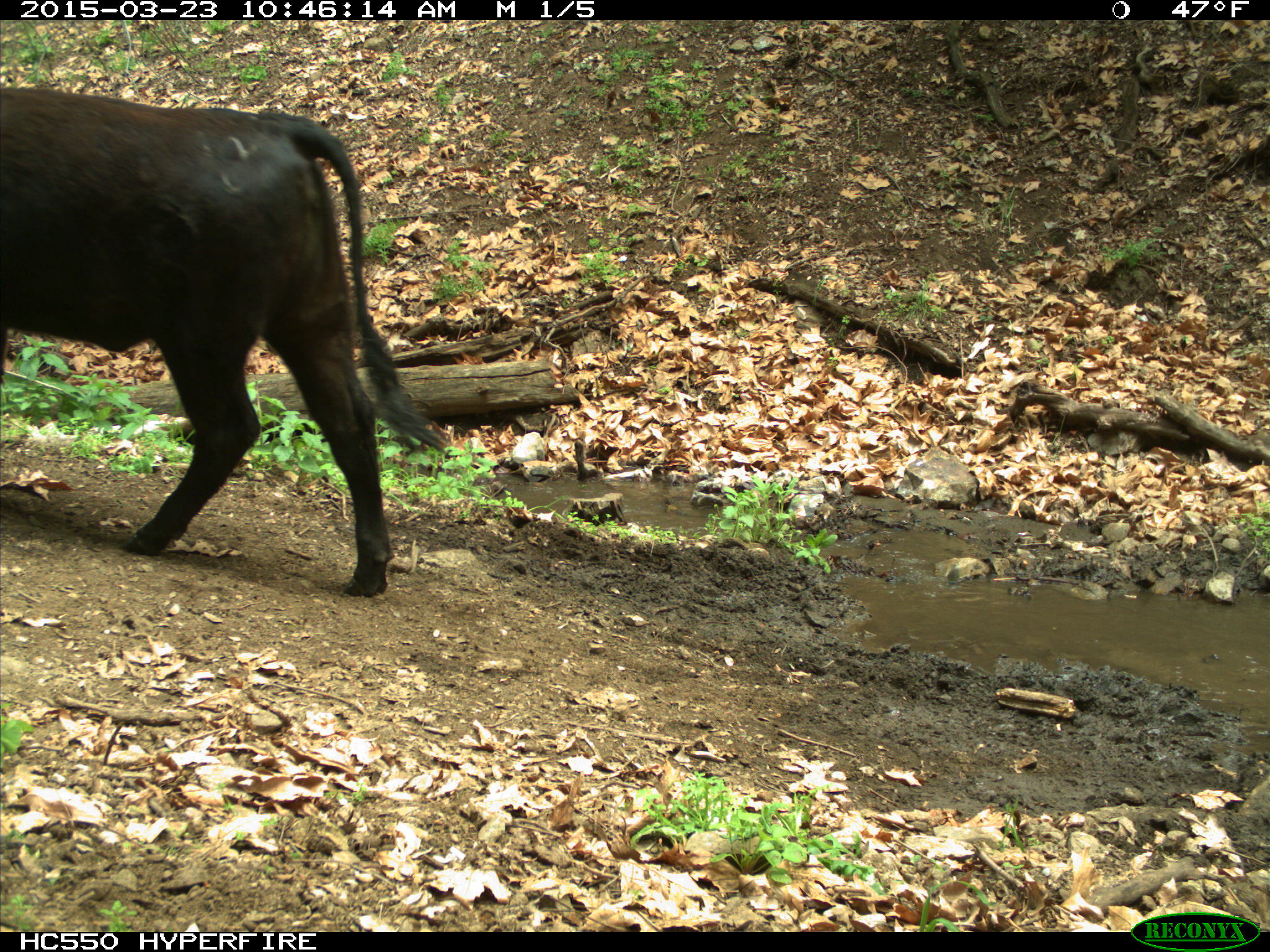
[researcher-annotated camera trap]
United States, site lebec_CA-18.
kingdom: Animalia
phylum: Chordata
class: Mammalia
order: Artiodactyla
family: Bovidae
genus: Bos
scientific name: Bos taurus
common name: domestic cow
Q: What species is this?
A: Bos taurus (domestic cow).